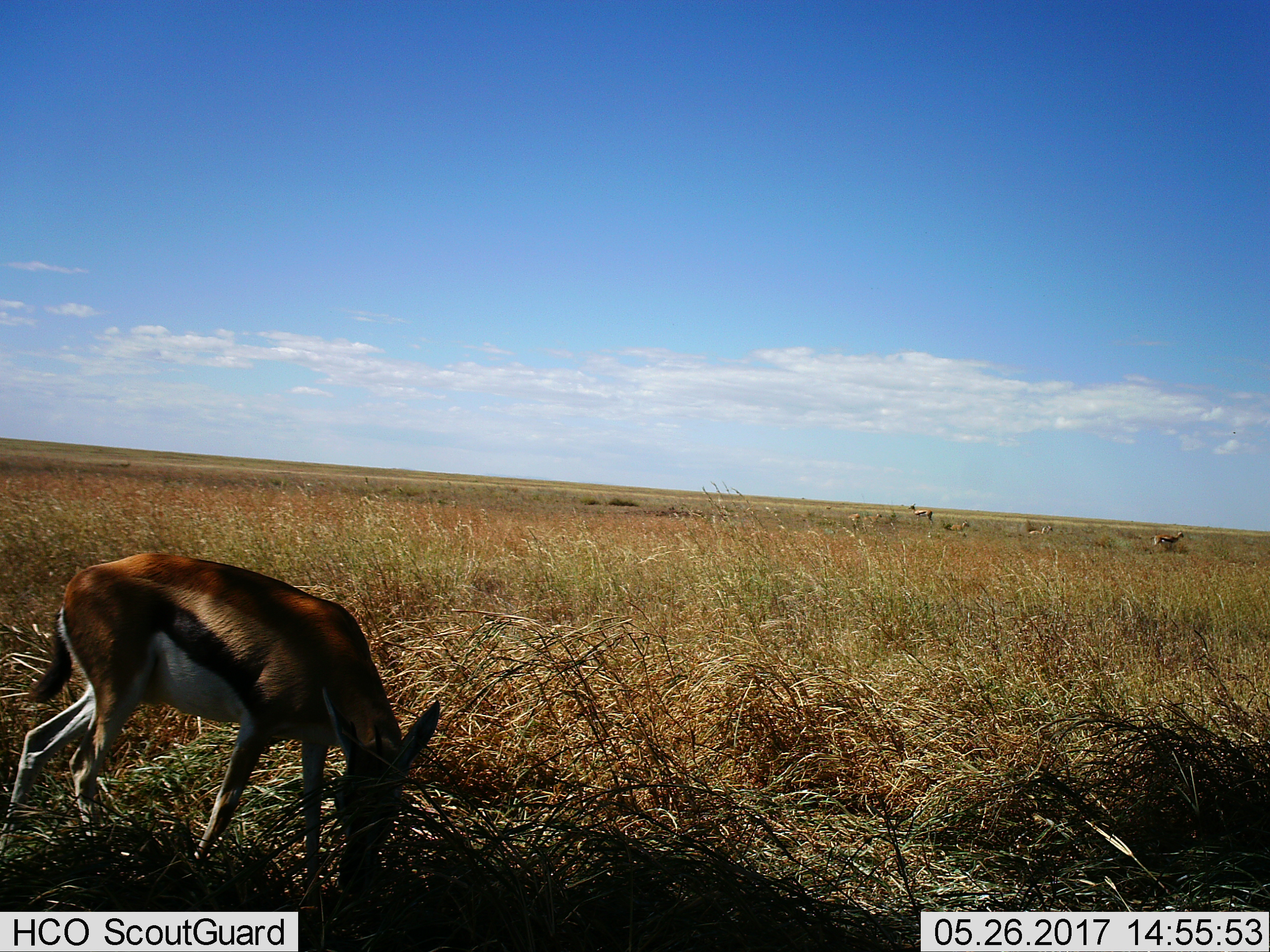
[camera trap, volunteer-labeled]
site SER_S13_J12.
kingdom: Animalia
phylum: Chordata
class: Mammalia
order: Artiodactyla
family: Bovidae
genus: Eudorcas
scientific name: Eudorcas thomsonii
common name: thomson's gazelle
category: gazellethomsons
Gazellethomsons (thomson's gazelle) (Eudorcas thomsonii), count 6. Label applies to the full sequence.